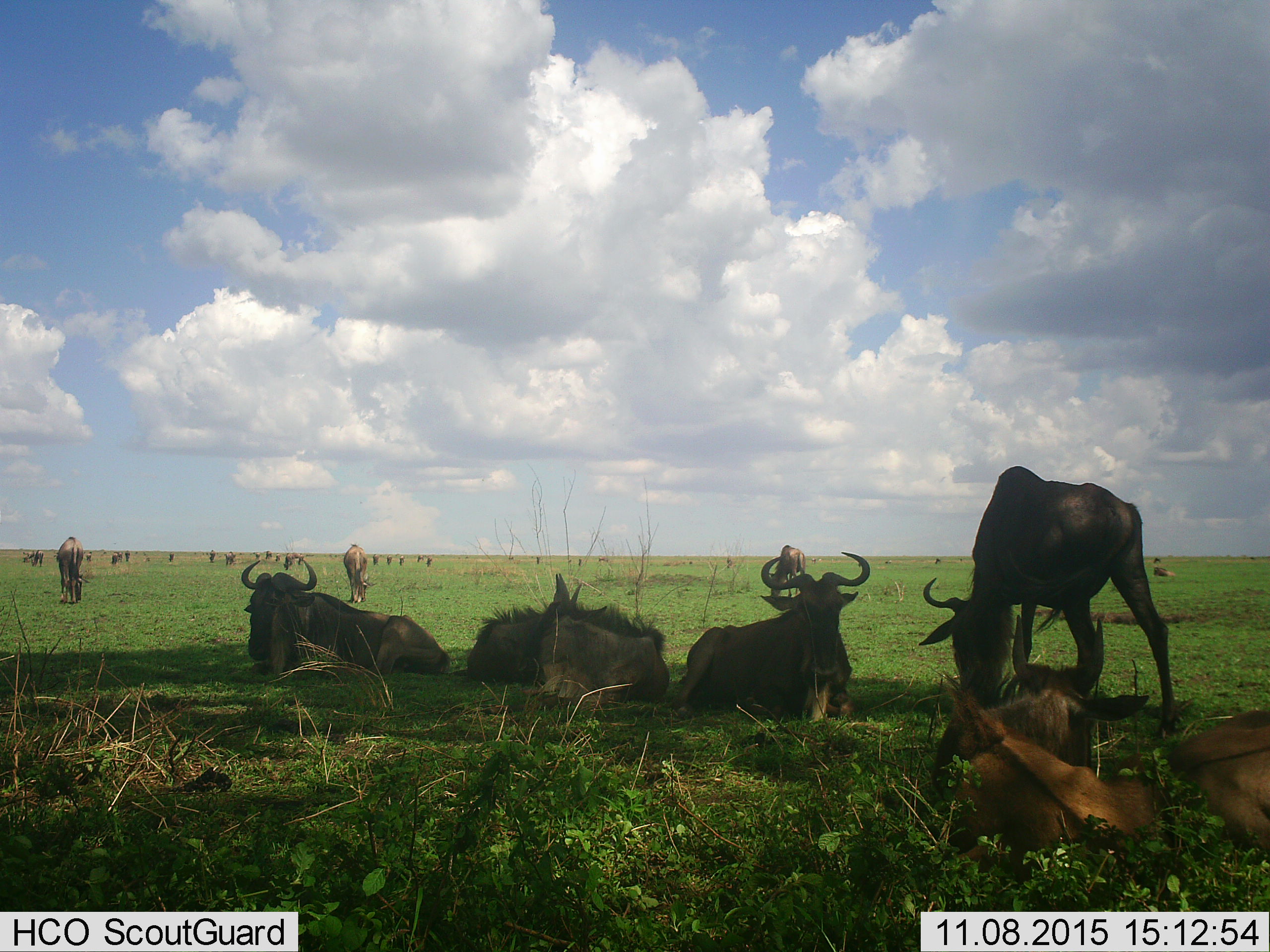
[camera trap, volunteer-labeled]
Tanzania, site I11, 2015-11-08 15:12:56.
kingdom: Animalia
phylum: Chordata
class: Mammalia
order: Artiodactyla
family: Bovidae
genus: Connochaetes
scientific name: Connochaetes taurinus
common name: blue wildebeest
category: wildebeest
Wildebeest (blue wildebeest) (Connochaetes taurinus), count 11-50. Behavior (volunteer vote fractions): standing 70%, resting 100%, moving 20%, interacting 0%. Young present (vote fraction): 50%. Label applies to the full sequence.